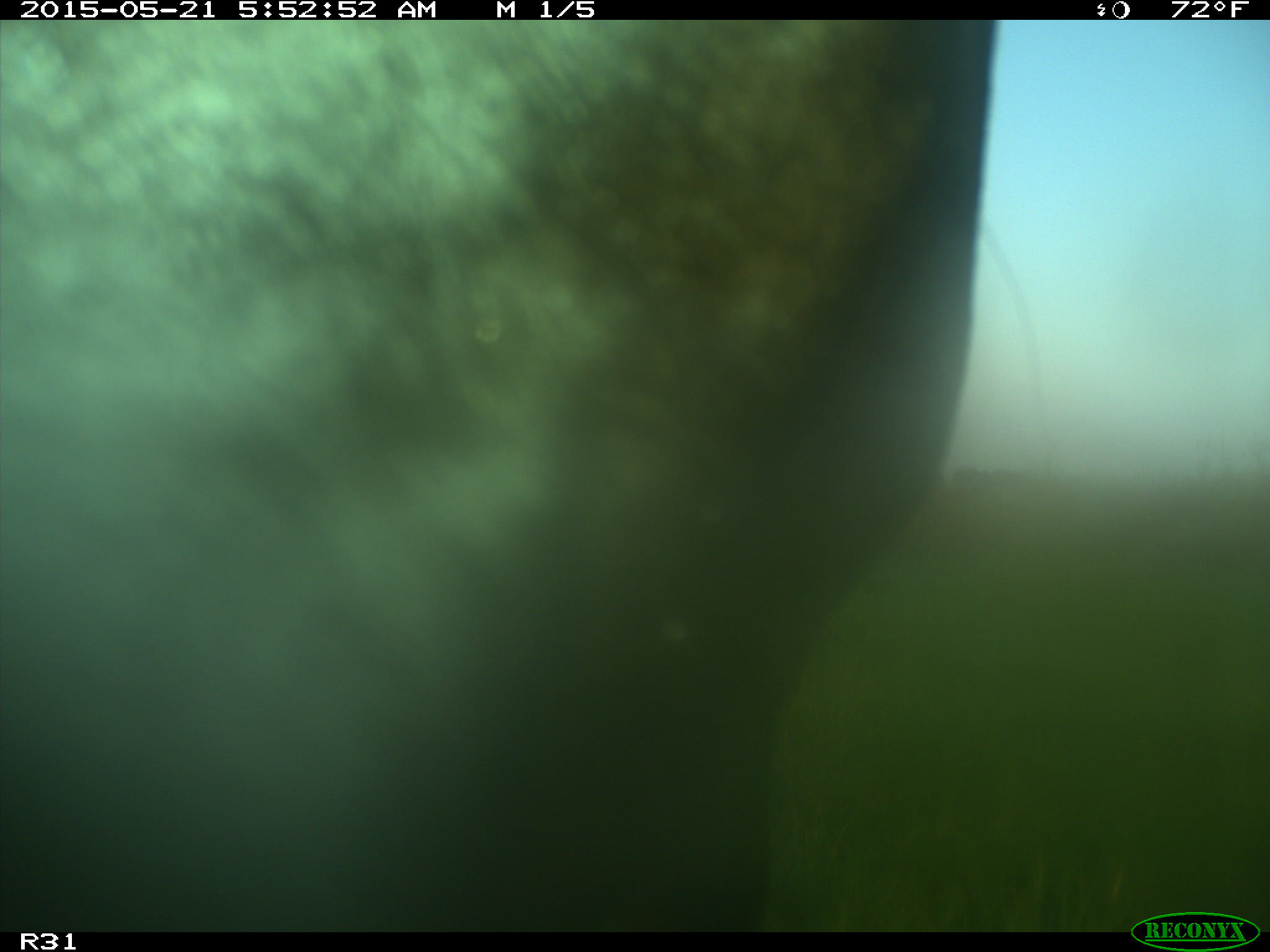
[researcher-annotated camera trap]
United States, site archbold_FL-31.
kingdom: Animalia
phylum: Chordata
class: Mammalia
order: Artiodactyla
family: Bovidae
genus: Bos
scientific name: Bos taurus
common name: domestic cow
Bos taurus (domestic cow).